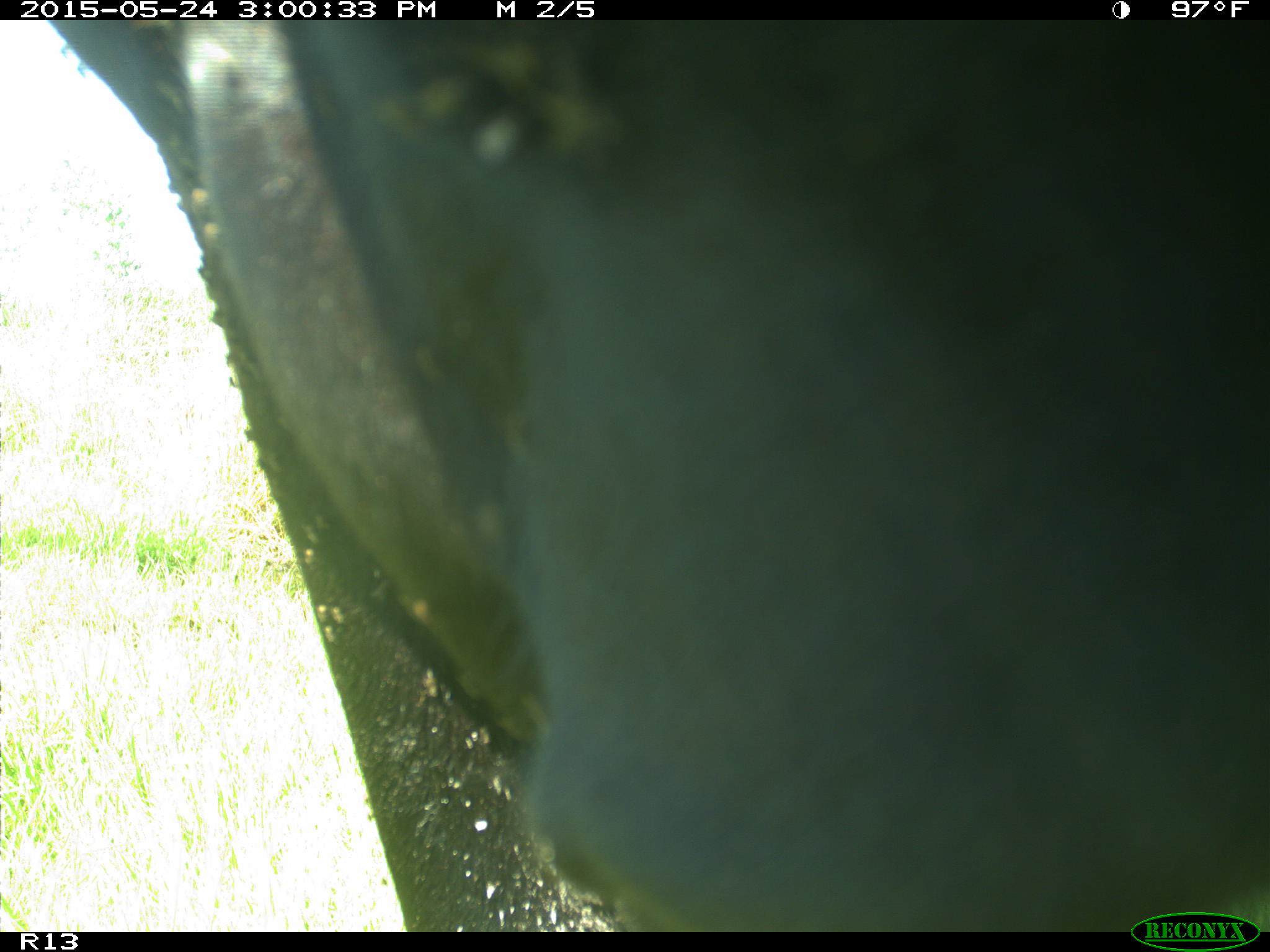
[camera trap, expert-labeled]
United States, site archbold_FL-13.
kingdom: Animalia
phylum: Chordata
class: Mammalia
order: Artiodactyla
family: Bovidae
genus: Bos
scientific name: Bos taurus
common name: domestic cow